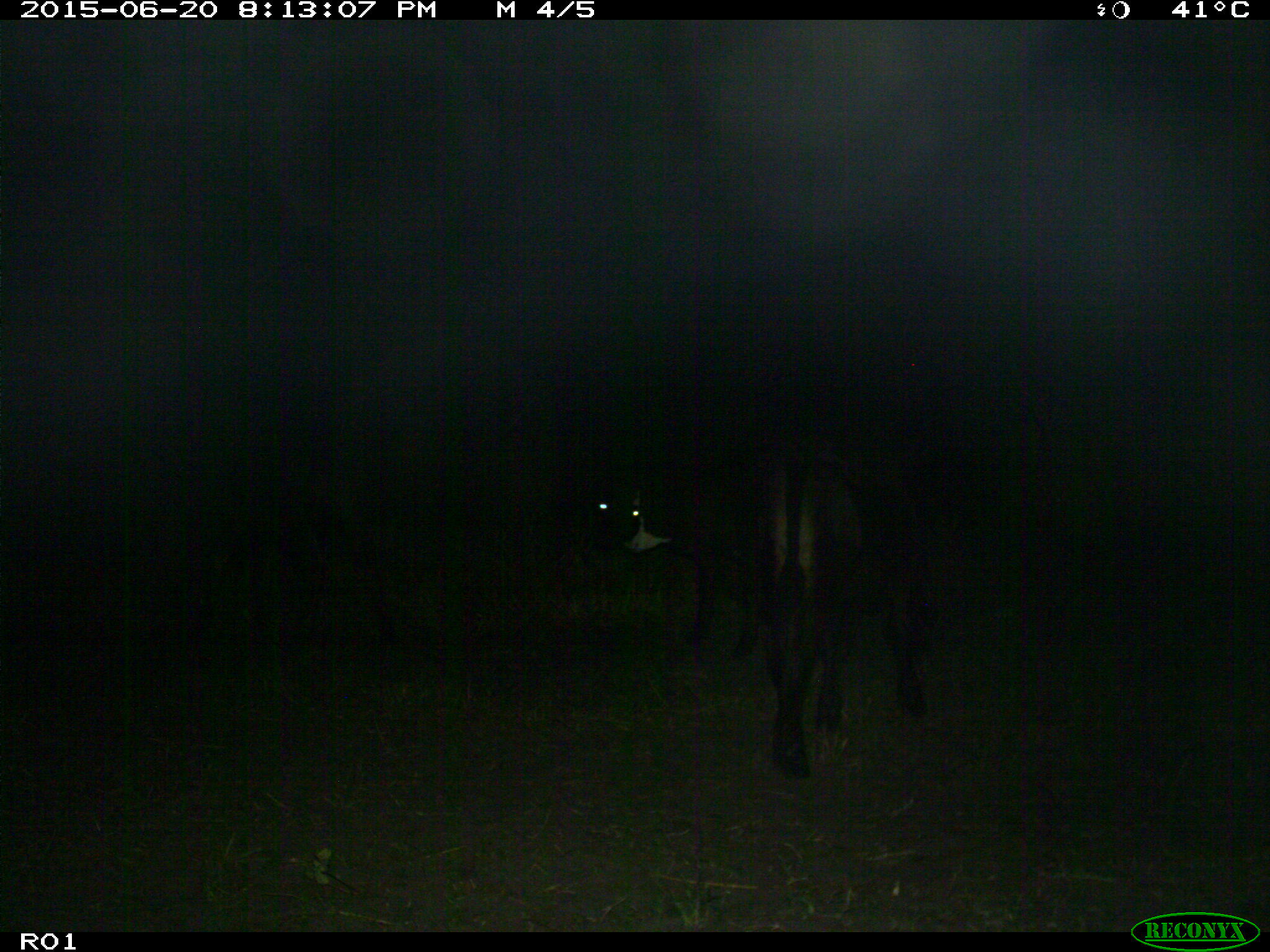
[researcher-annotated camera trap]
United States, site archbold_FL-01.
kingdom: Animalia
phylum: Chordata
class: Mammalia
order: Artiodactyla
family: Bovidae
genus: Bos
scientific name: Bos taurus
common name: domestic cow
Bos taurus (domestic cow).